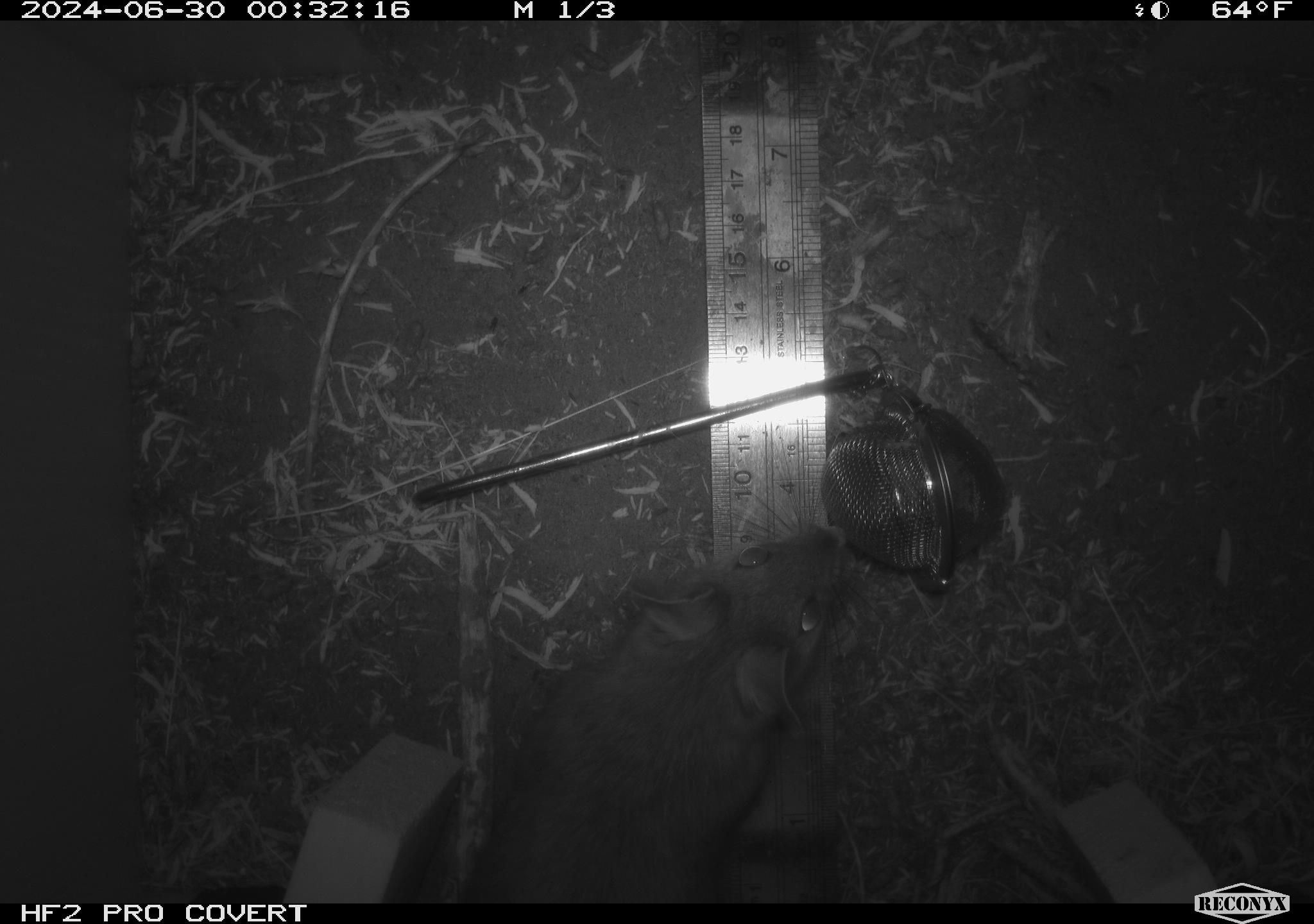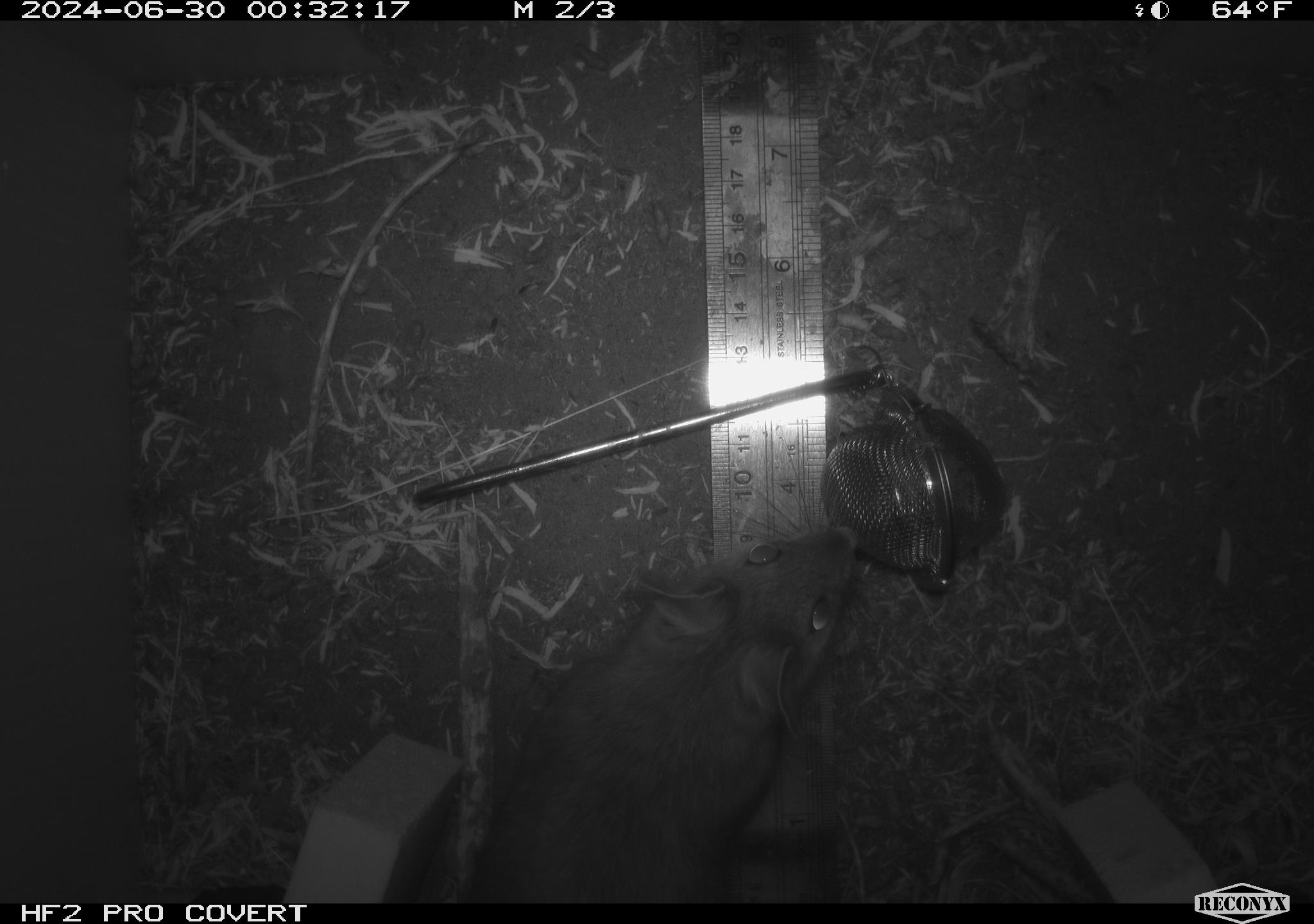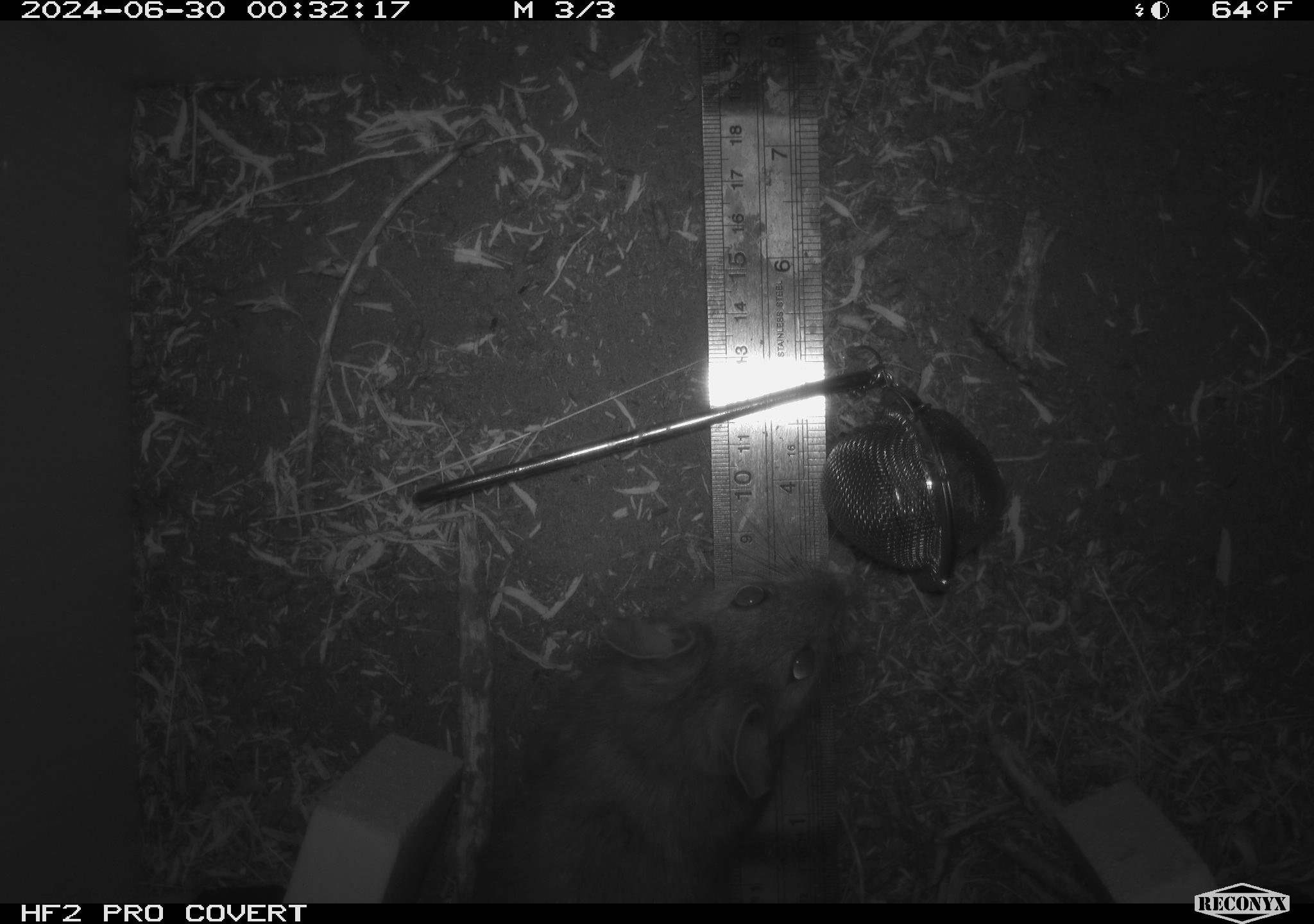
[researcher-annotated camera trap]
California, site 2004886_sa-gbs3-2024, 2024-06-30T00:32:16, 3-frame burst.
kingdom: Animalia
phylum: Chordata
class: Mammalia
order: Rodentia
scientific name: Rodentia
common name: woodrat or rat or mouse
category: woodrat or rat or mouse species